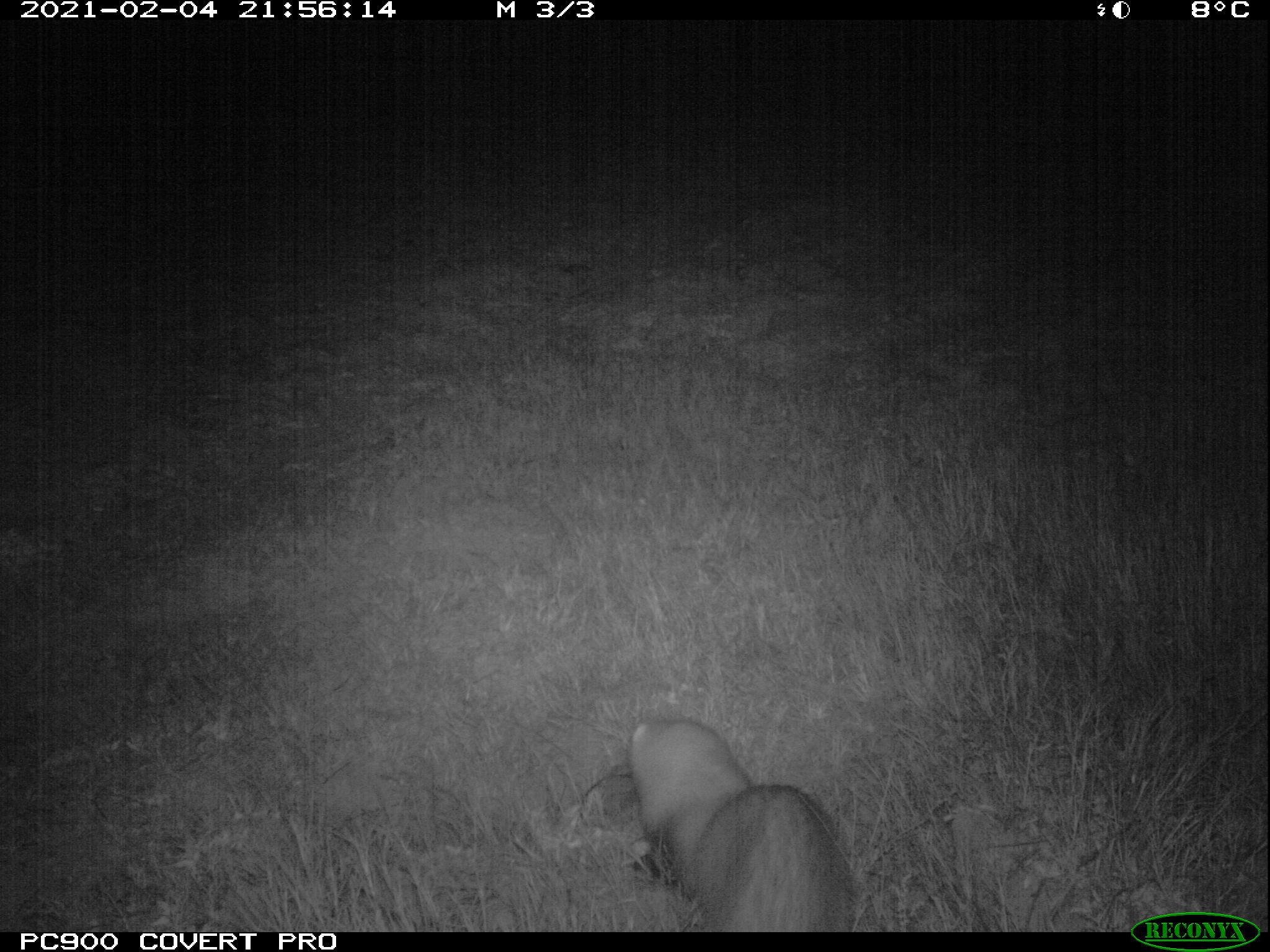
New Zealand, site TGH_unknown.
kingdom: Animalia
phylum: Chordata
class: Mammalia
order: Carnivora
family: Mustelidae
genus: Mustela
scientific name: Mustela furo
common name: ferret